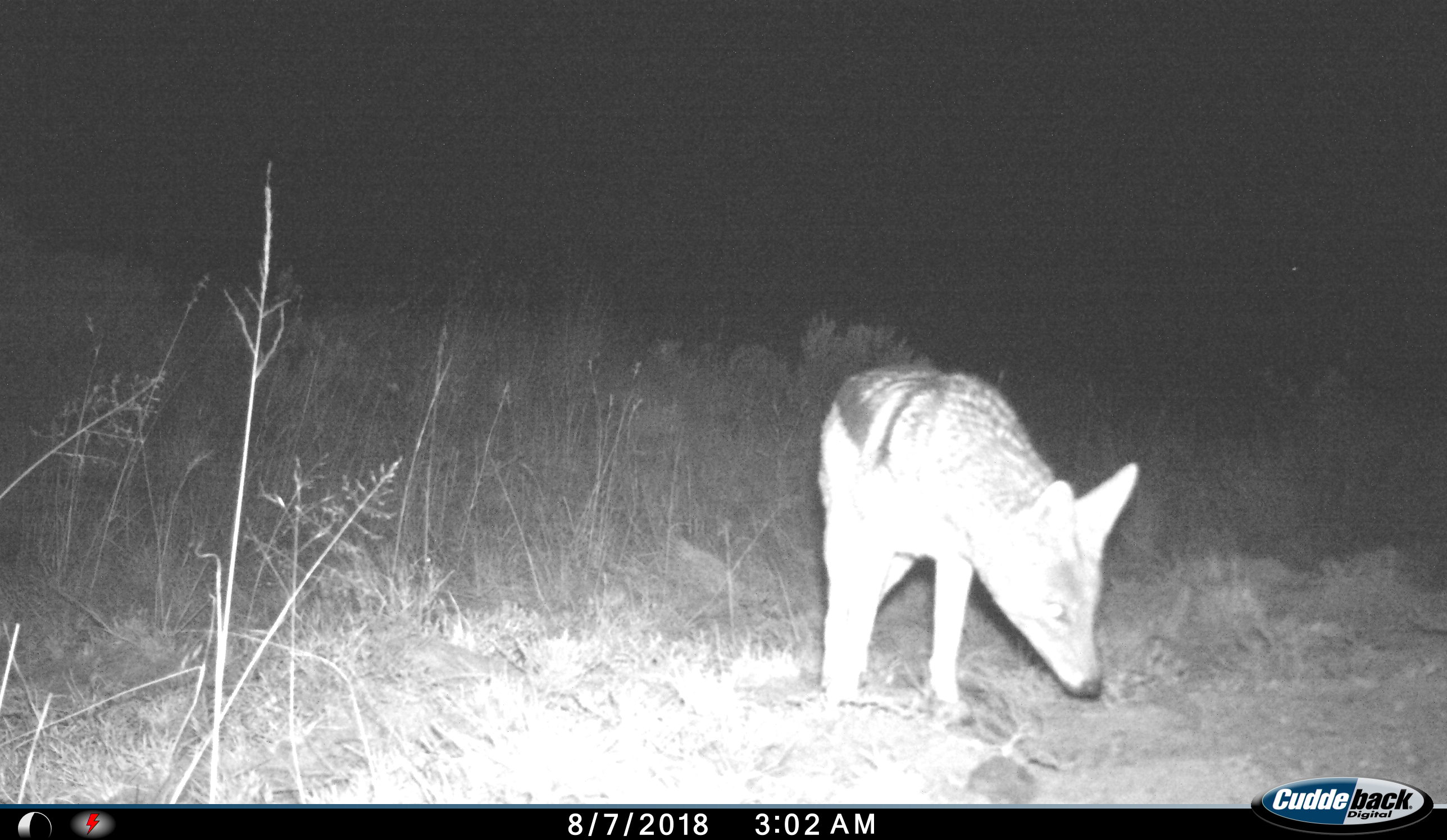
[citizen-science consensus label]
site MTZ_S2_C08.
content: unidentified animal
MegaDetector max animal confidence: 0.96